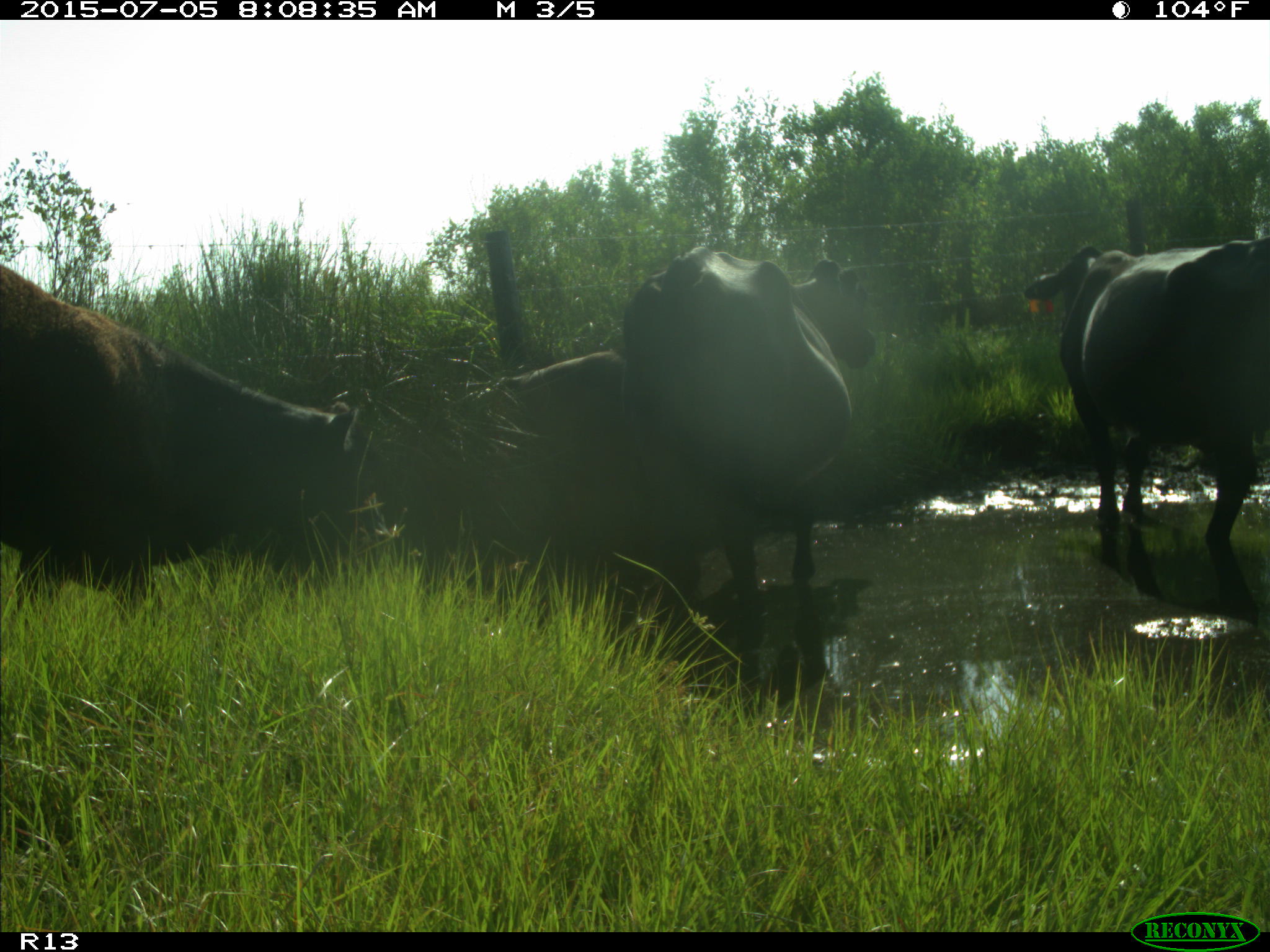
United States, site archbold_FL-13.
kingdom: Animalia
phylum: Chordata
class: Mammalia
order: Artiodactyla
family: Bovidae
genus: Bos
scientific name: Bos taurus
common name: domestic cow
Bos taurus (domestic cow).